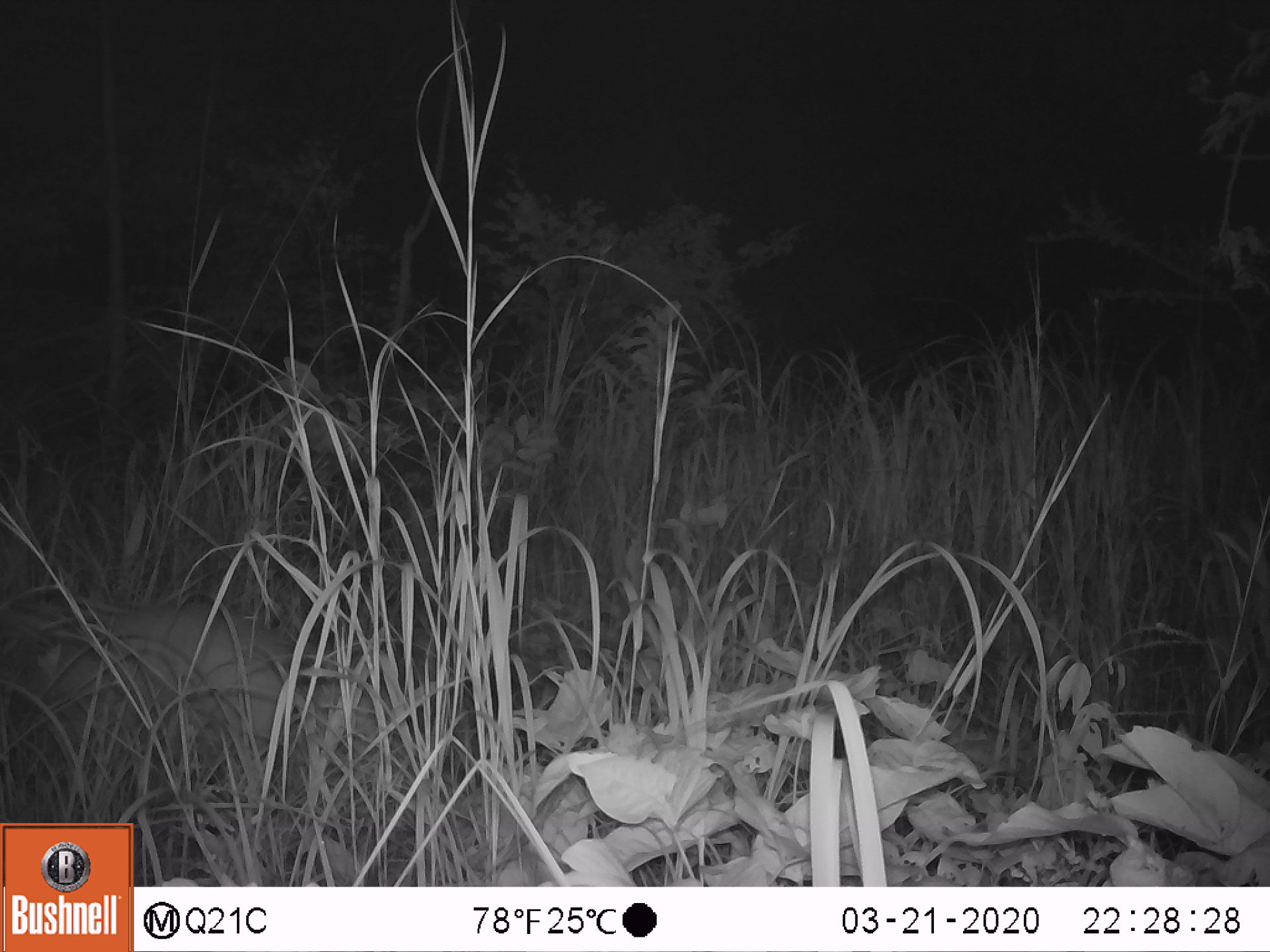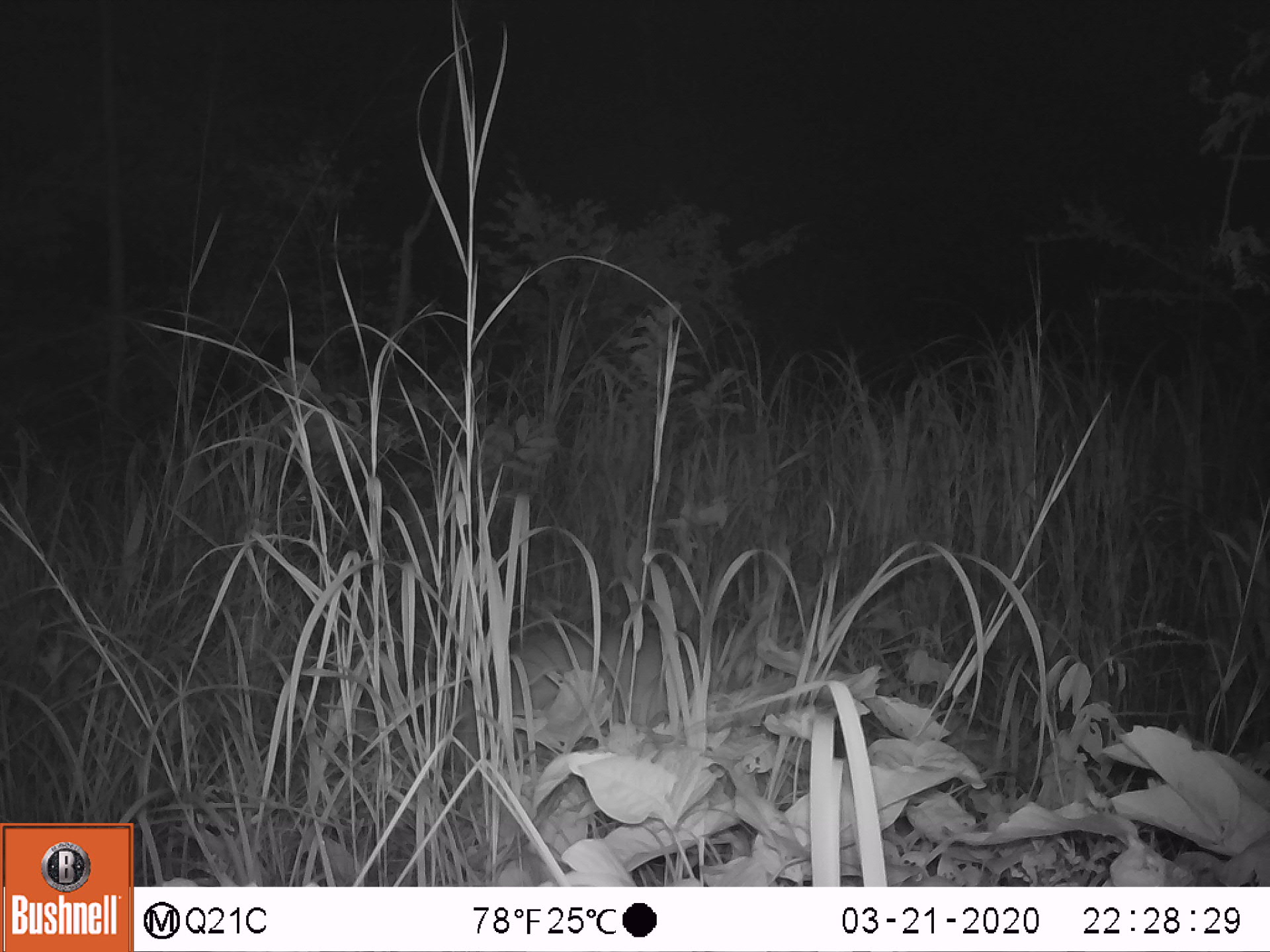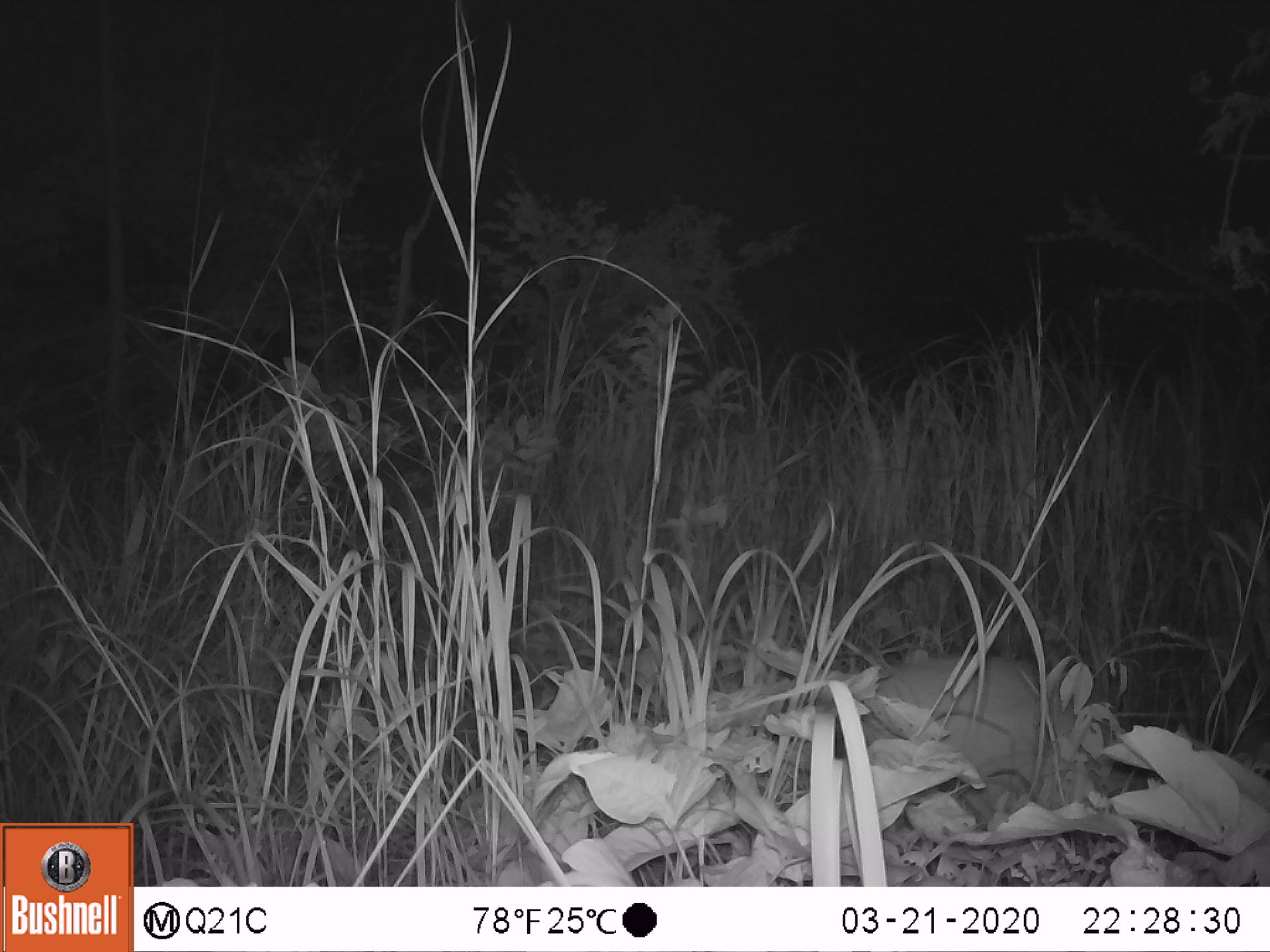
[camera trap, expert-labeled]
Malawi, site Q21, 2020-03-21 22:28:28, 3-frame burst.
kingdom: Animalia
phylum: Chordata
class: Mammalia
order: Tubulidentata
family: Orycteropodidae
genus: Orycteropus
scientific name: Orycteropus afer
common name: aardvark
Aardvark (Orycteropus afer), count 1.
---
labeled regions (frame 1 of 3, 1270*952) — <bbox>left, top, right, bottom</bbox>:
aardvark: <bbox>0, 568, 354, 770</bbox>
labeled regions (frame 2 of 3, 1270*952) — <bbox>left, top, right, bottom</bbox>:
aardvark: <bbox>444, 612, 799, 745</bbox>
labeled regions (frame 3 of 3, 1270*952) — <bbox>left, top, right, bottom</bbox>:
aardvark: <bbox>821, 634, 1129, 807</bbox>